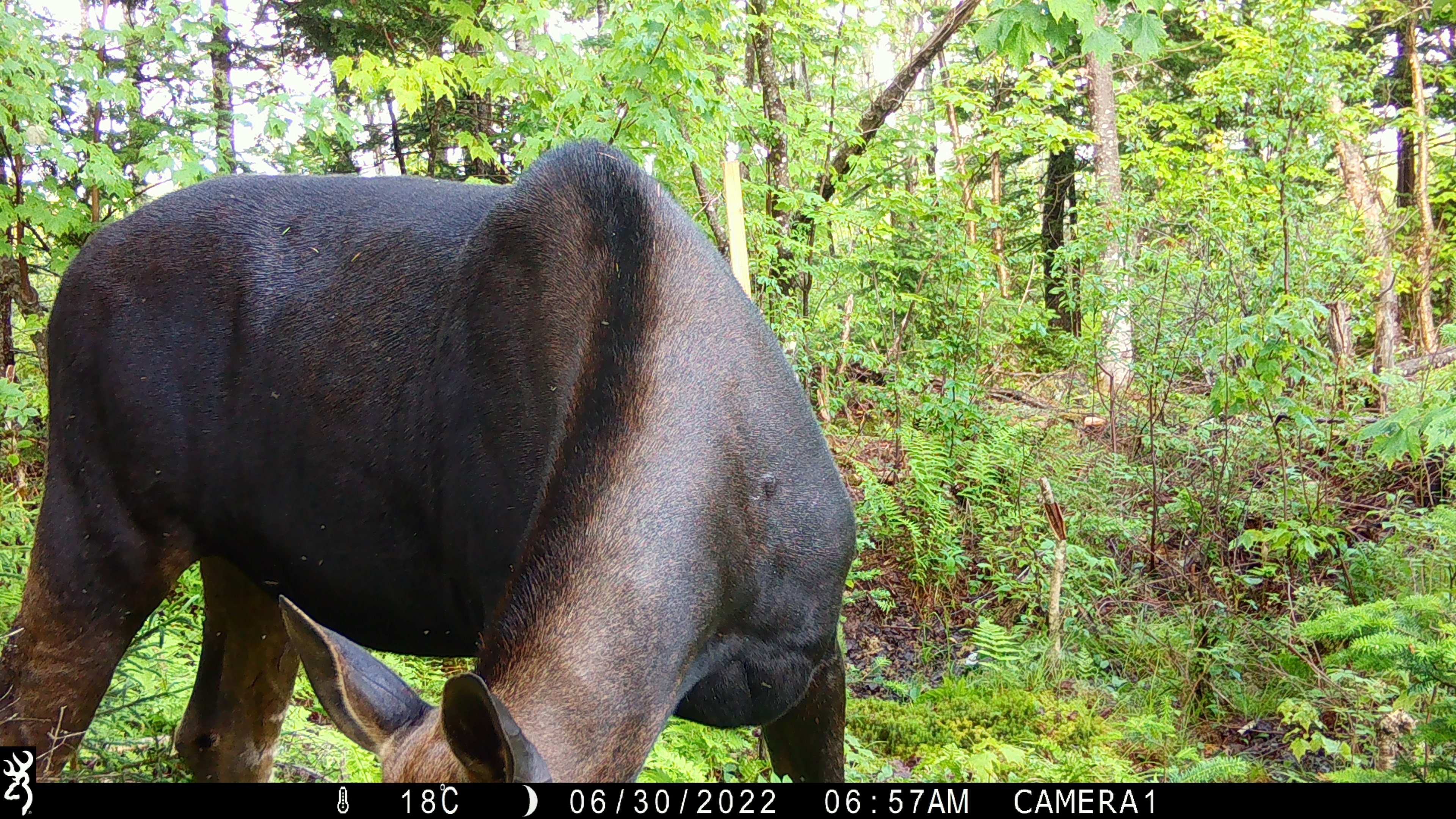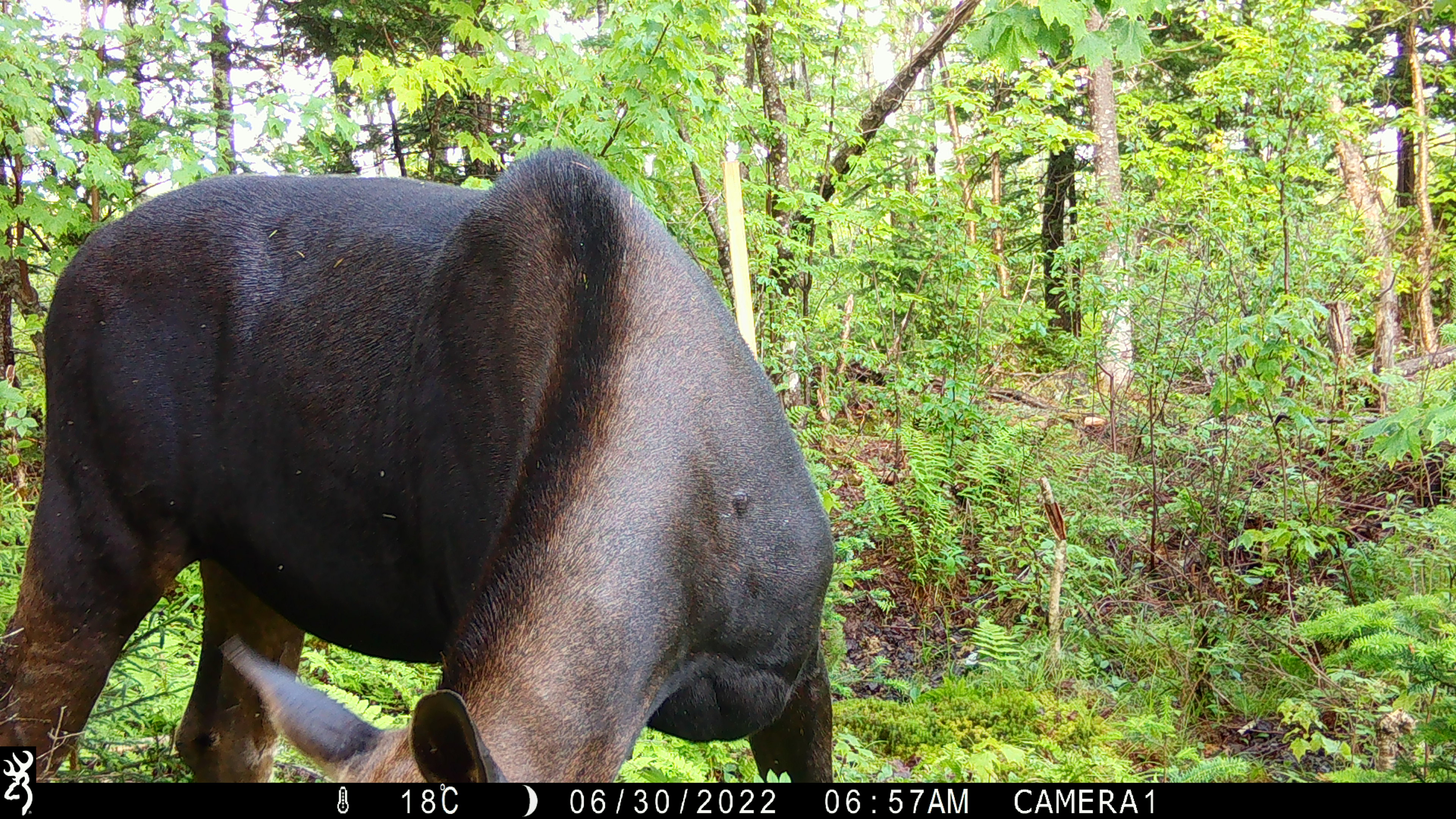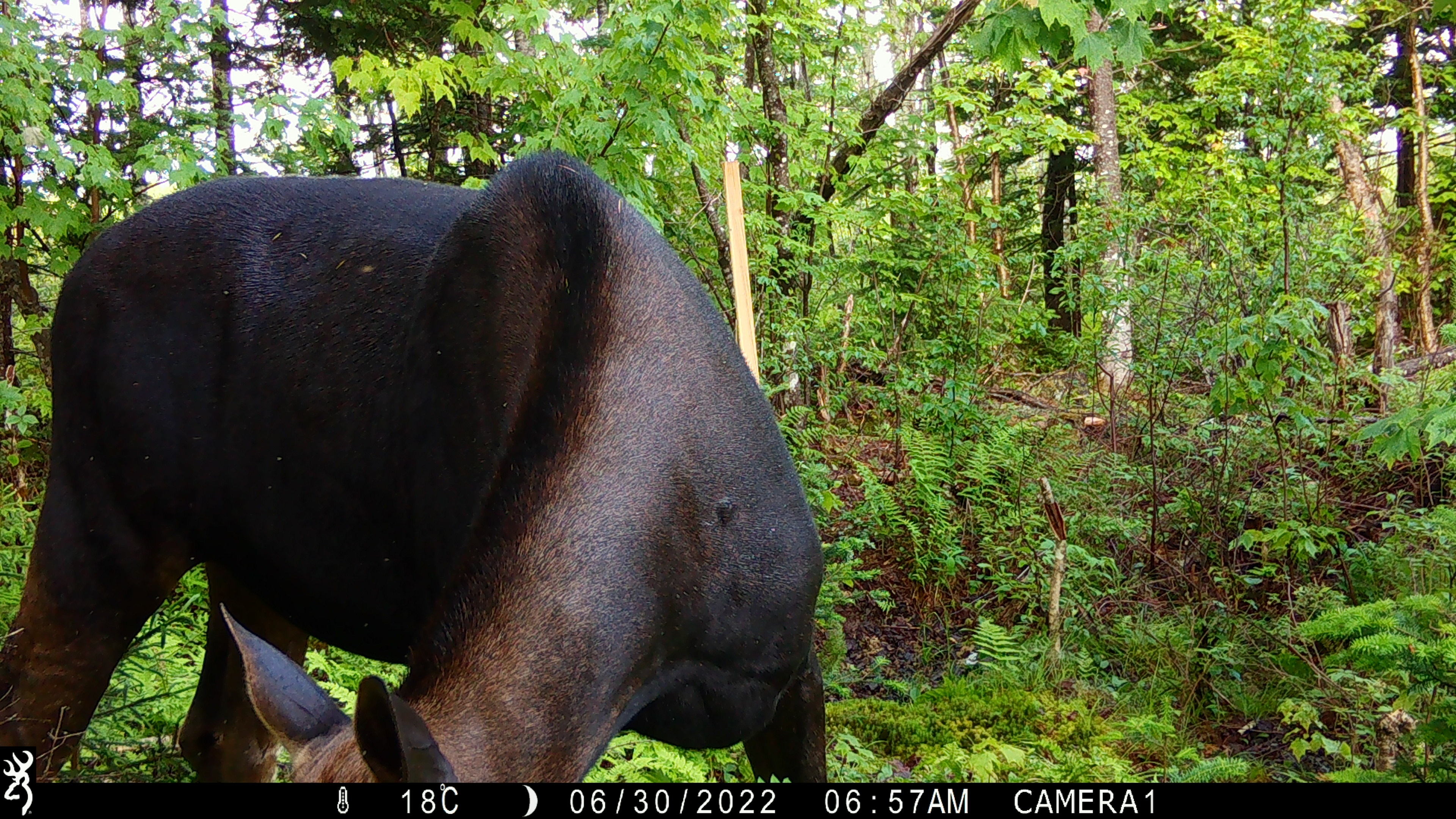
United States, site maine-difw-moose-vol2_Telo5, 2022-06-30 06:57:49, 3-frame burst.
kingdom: Animalia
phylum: Chordata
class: Mammalia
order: Artiodactyla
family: Cervidae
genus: Alces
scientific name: Alces alces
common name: moose